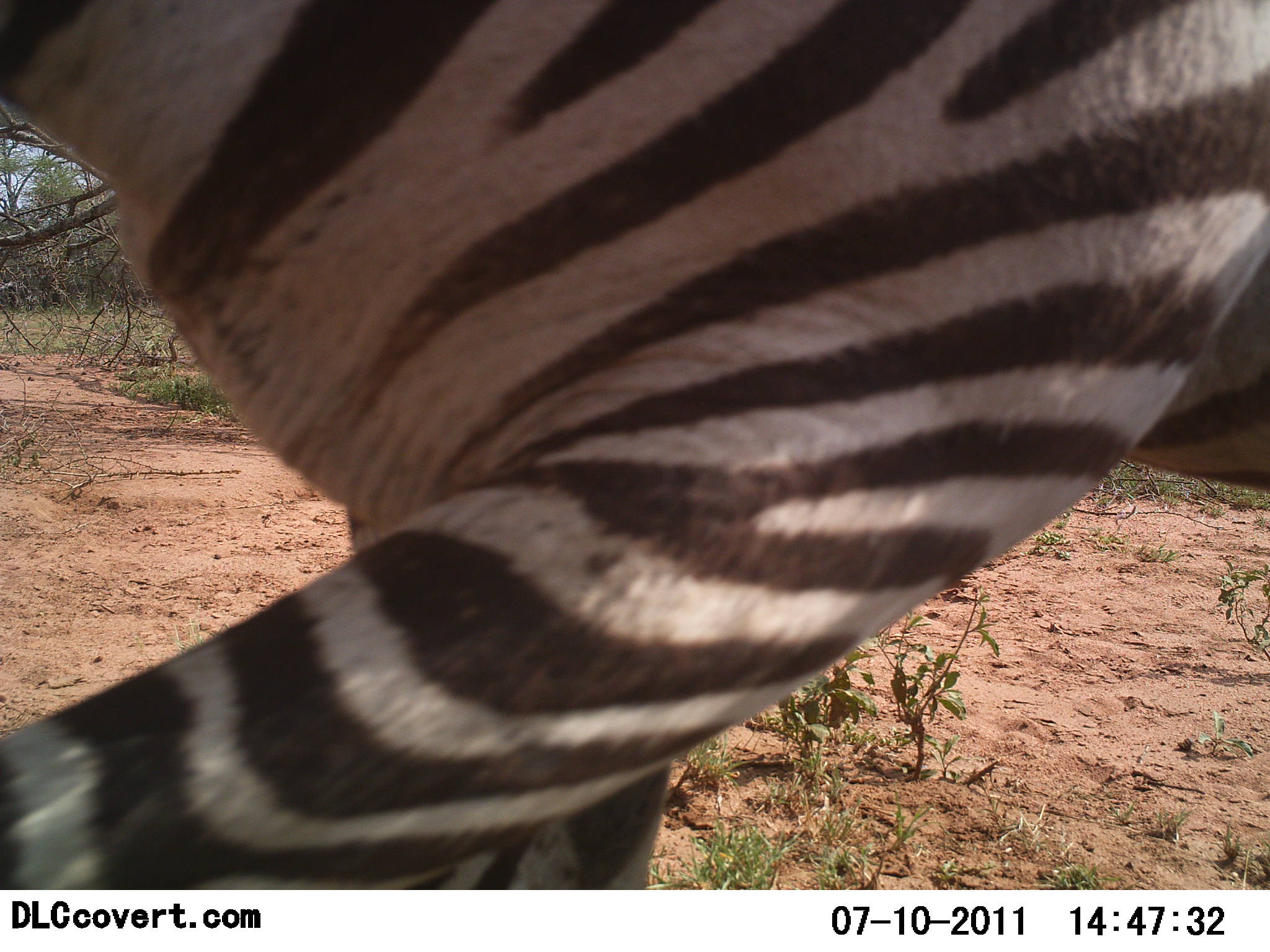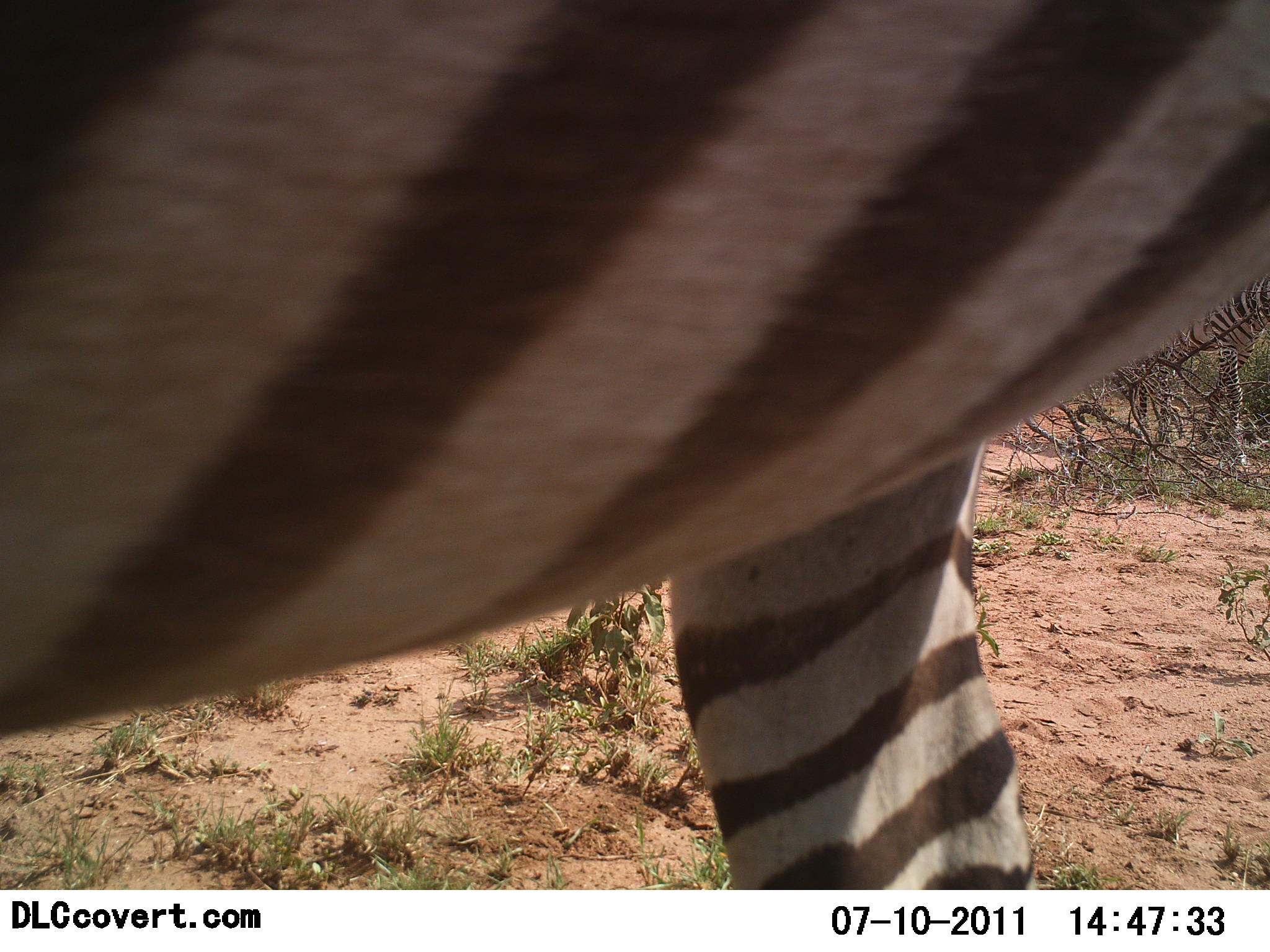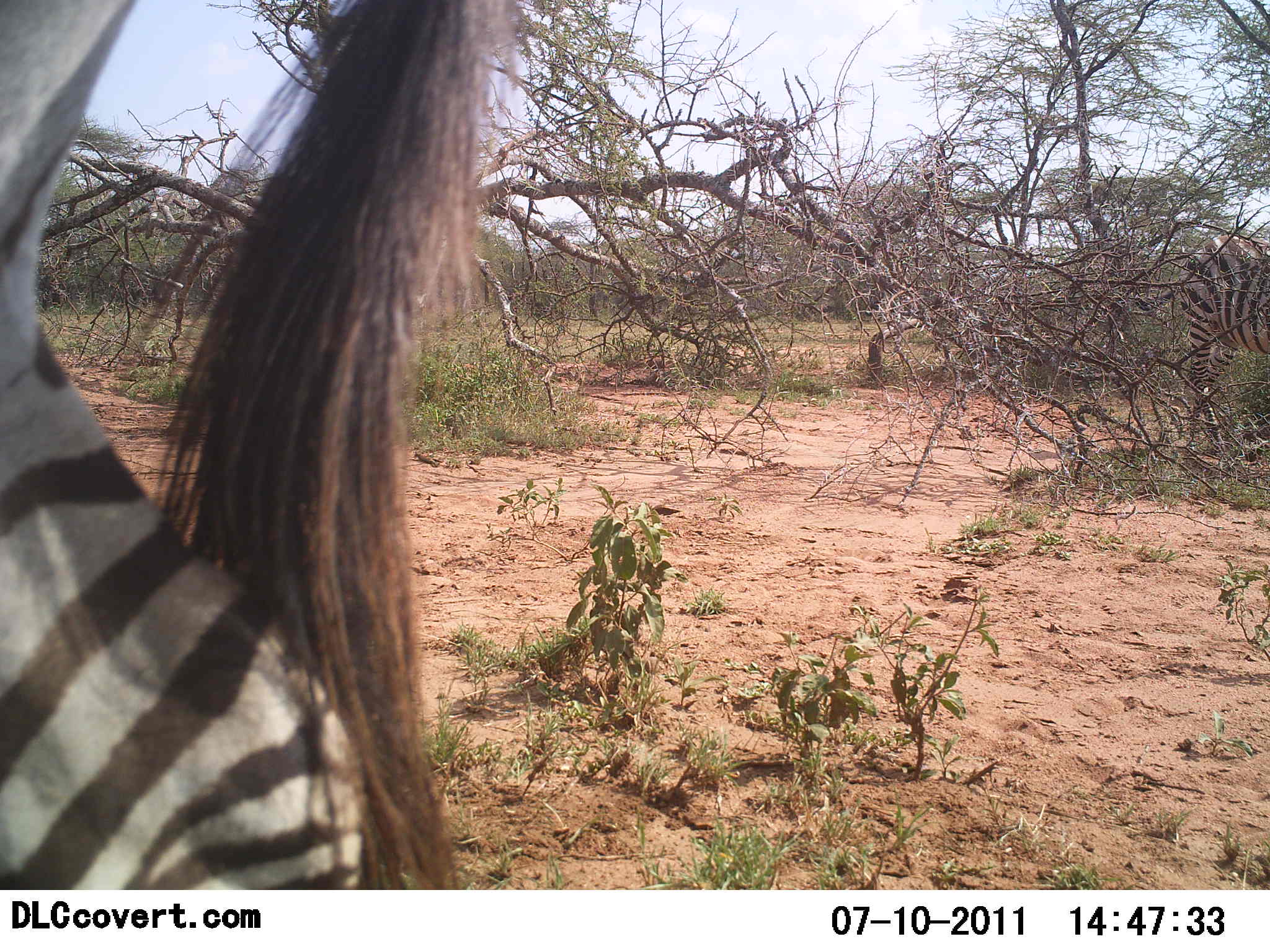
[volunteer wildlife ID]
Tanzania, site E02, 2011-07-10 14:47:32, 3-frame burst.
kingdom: Animalia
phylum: Chordata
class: Mammalia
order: Perissodactyla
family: Equidae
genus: Equus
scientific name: Equus quagga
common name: plains zebra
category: zebra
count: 1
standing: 27%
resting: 0%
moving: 100%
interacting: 0%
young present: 0%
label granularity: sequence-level